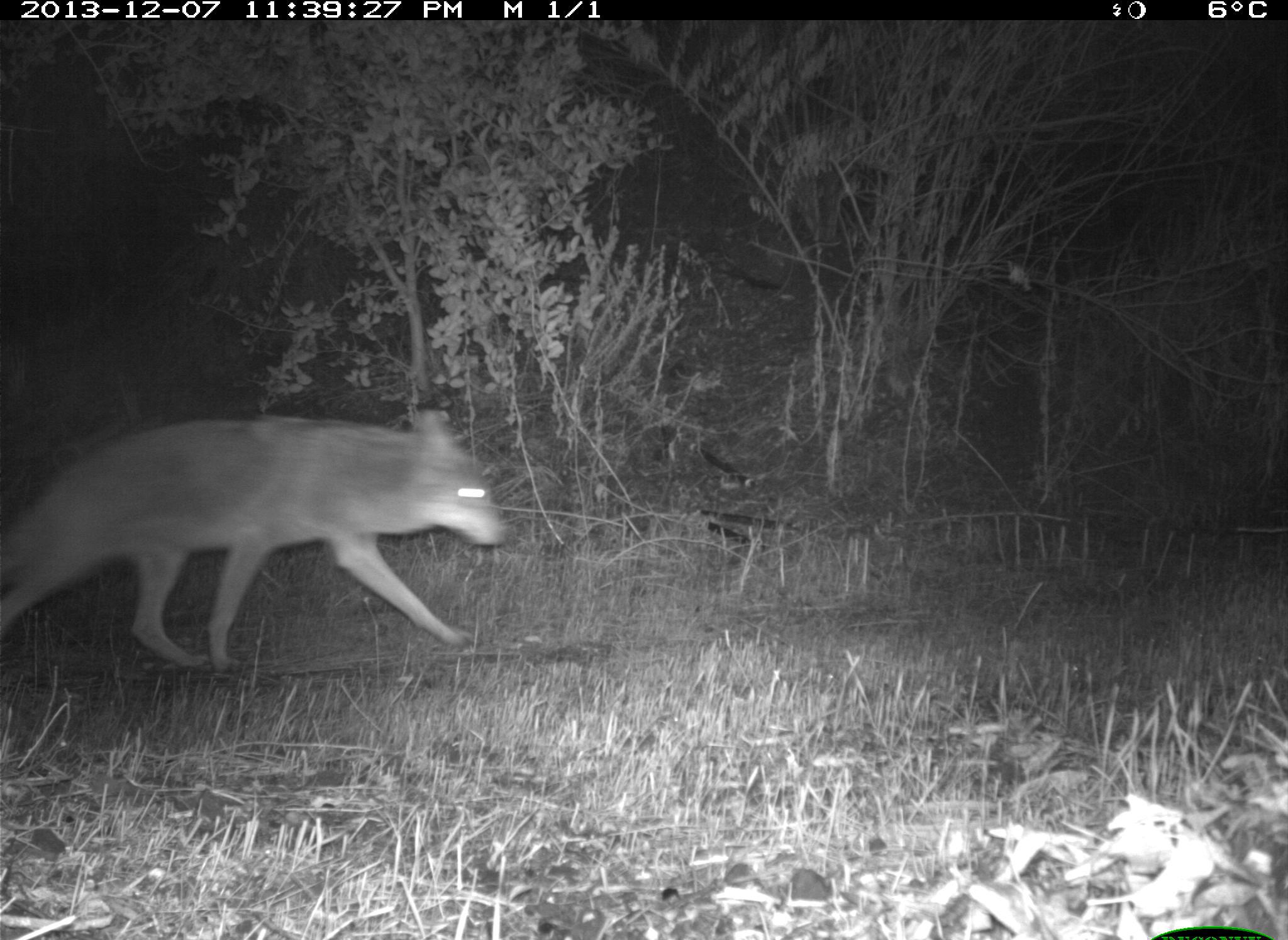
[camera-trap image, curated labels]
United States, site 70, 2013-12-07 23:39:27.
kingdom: Animalia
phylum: Chordata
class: Mammalia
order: Carnivora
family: Canidae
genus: Canis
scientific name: Canis latrans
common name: coyote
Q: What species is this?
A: Coyote (Canis latrans).